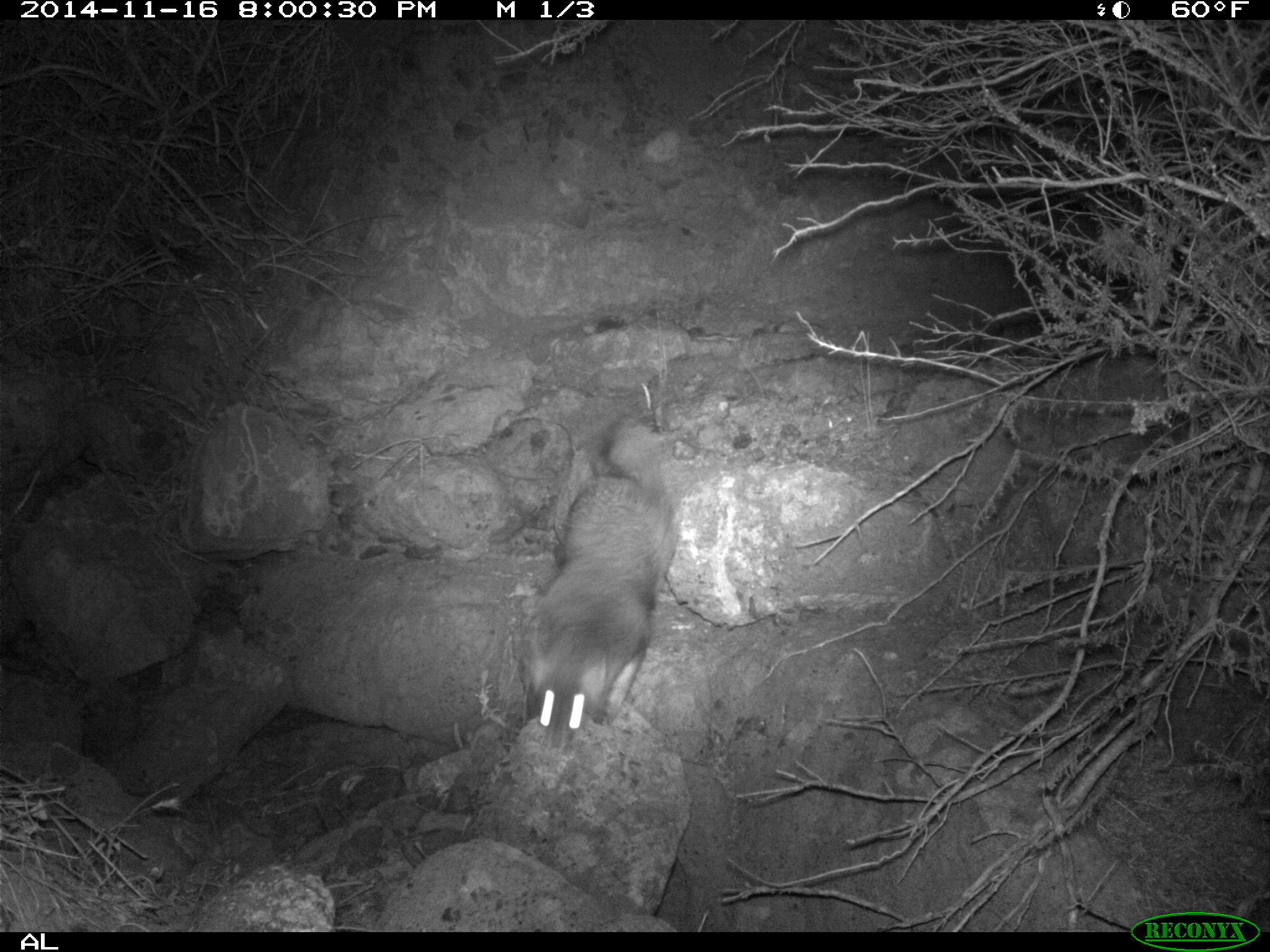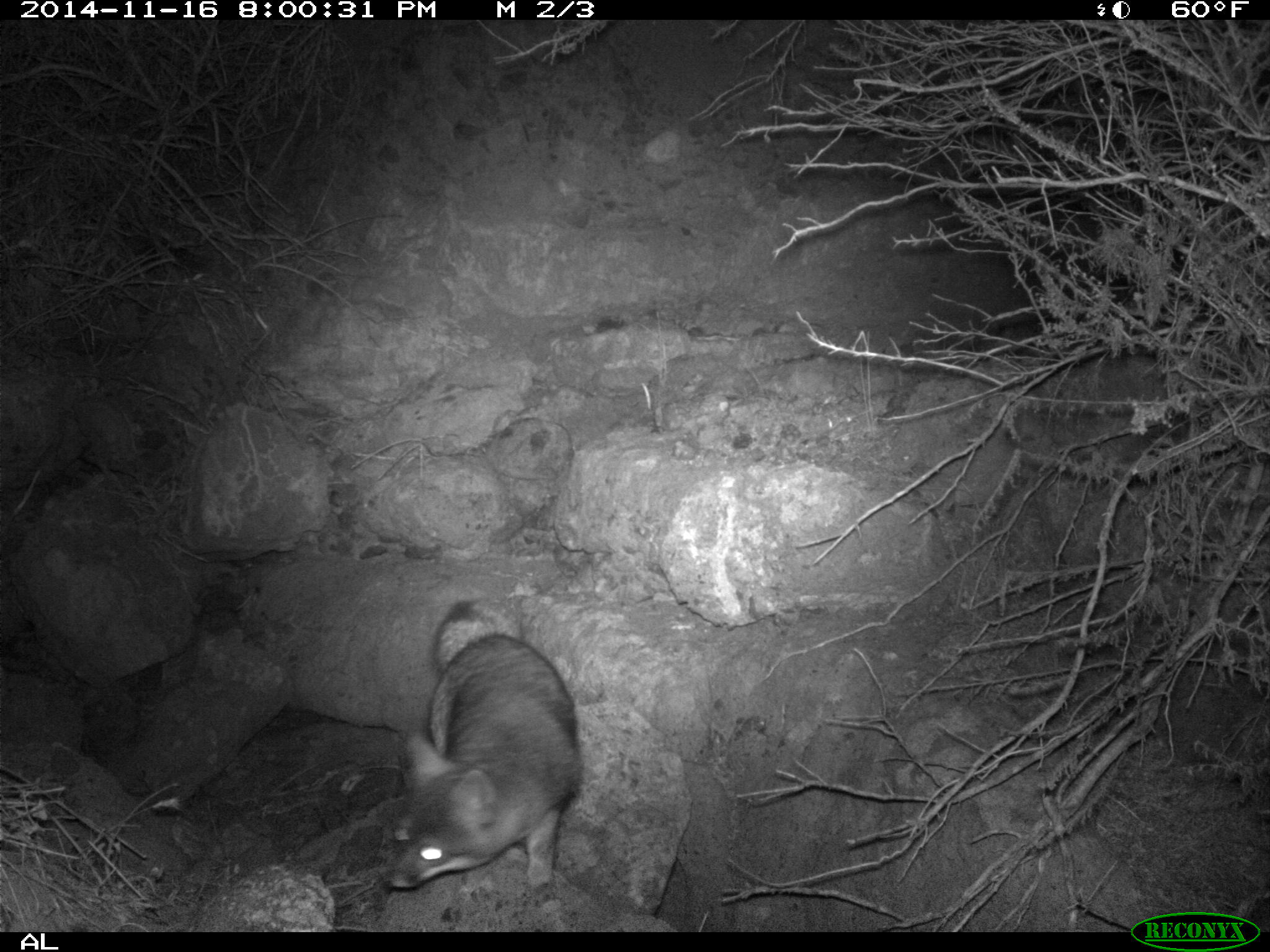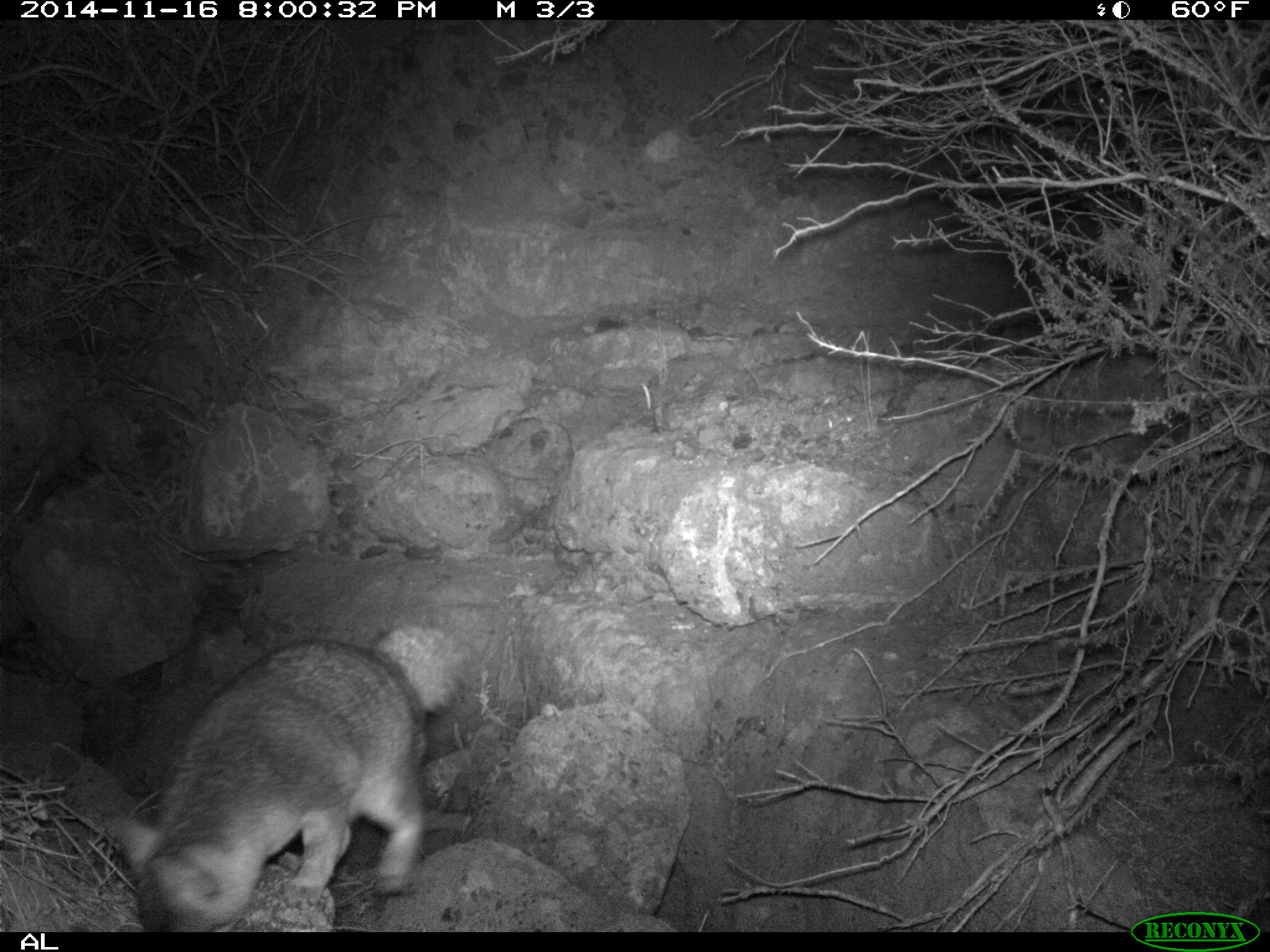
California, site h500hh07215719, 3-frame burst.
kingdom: Animalia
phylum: Chordata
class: Mammalia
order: Carnivora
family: Canidae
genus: Urocyon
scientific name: Urocyon littoralis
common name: island fox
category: fox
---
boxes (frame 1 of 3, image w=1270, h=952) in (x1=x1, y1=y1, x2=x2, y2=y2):
fox: (x1=530, y1=425, x2=675, y2=740)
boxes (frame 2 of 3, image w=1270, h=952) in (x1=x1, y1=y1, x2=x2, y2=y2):
fox: (x1=376, y1=597, x2=583, y2=889)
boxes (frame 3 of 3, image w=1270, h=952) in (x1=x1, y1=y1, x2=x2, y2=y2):
fox: (x1=106, y1=623, x2=471, y2=932)